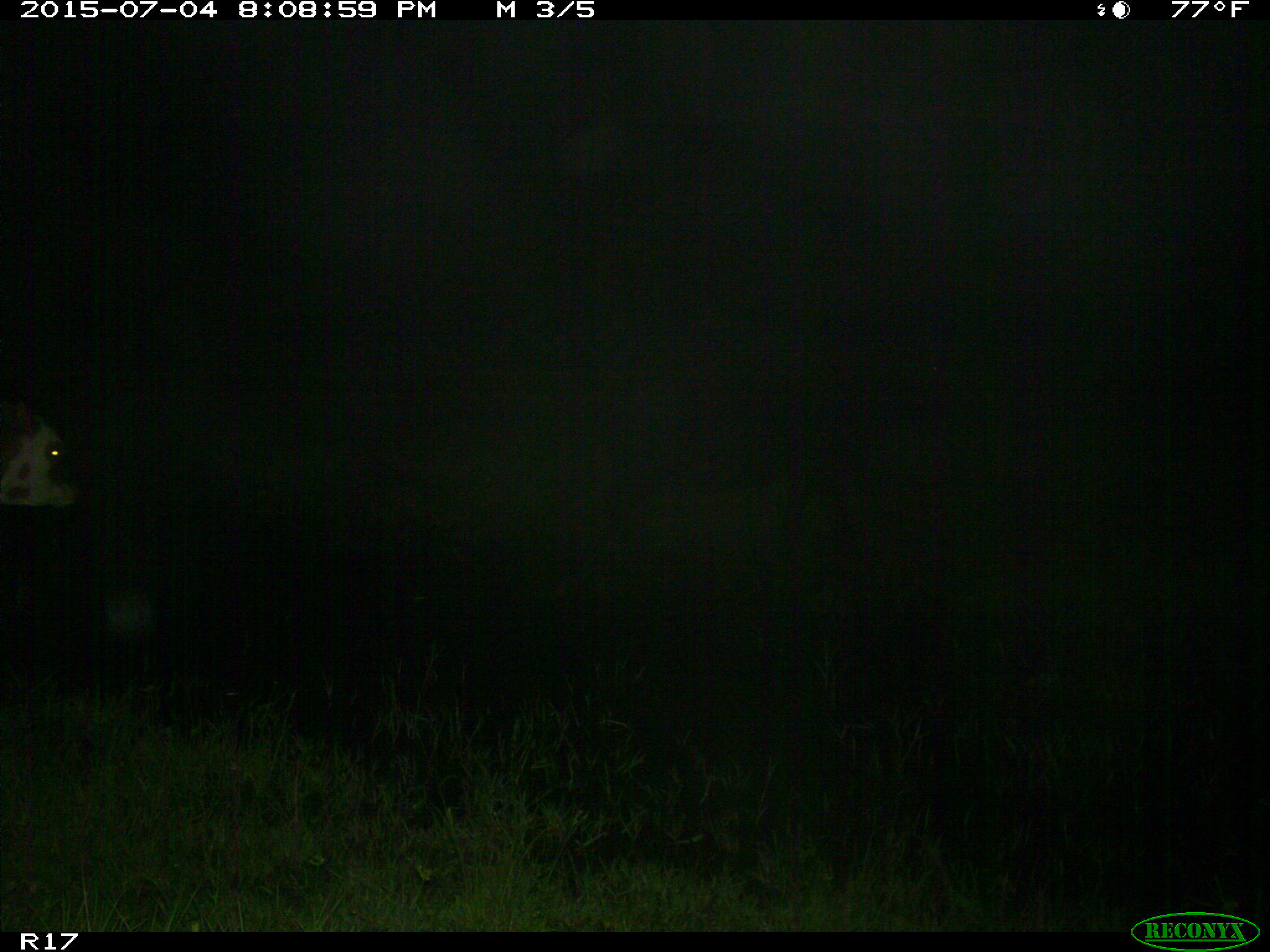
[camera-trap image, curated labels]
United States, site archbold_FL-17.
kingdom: Animalia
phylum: Chordata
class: Mammalia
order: Artiodactyla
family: Bovidae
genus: Bos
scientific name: Bos taurus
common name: domestic cow